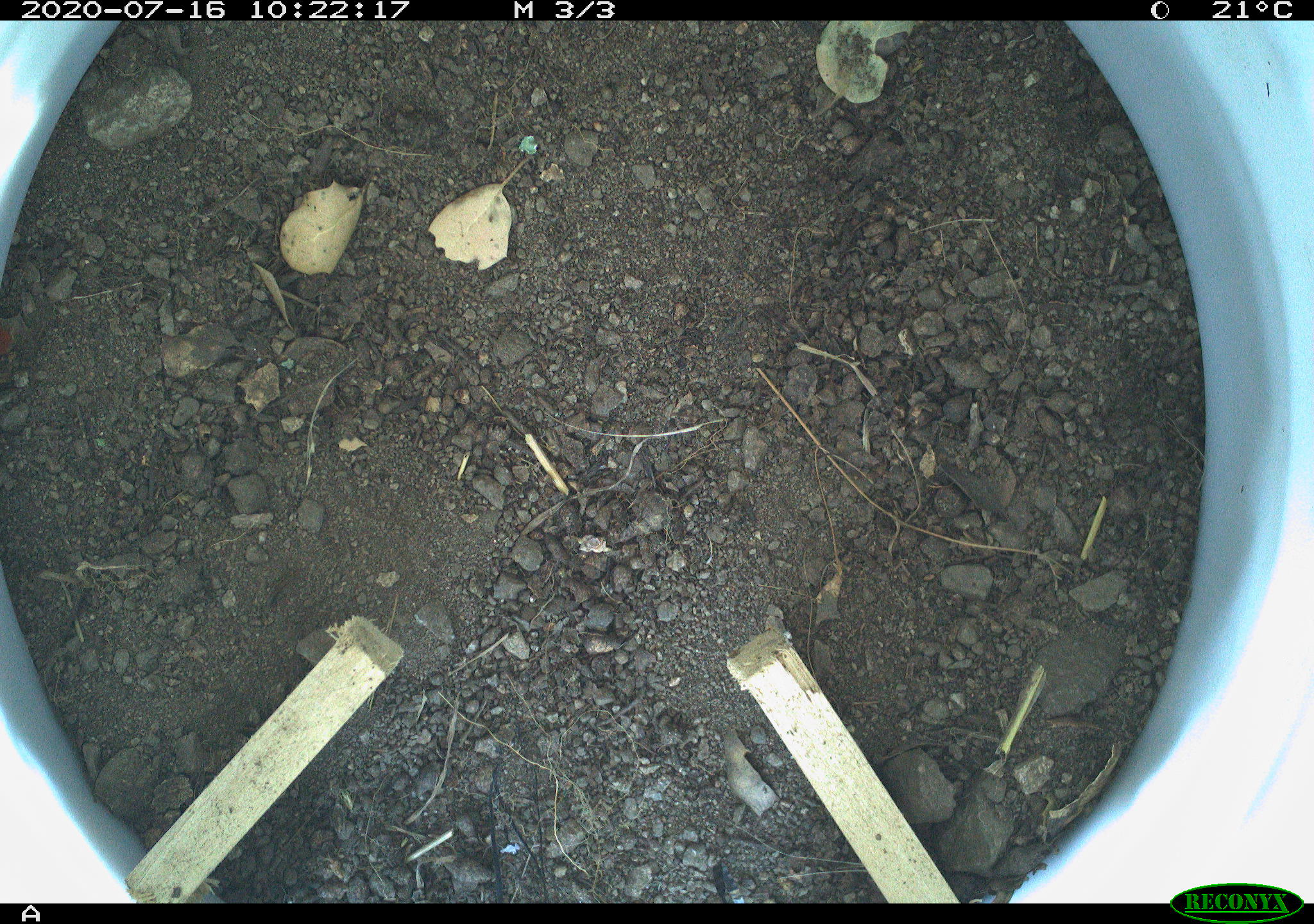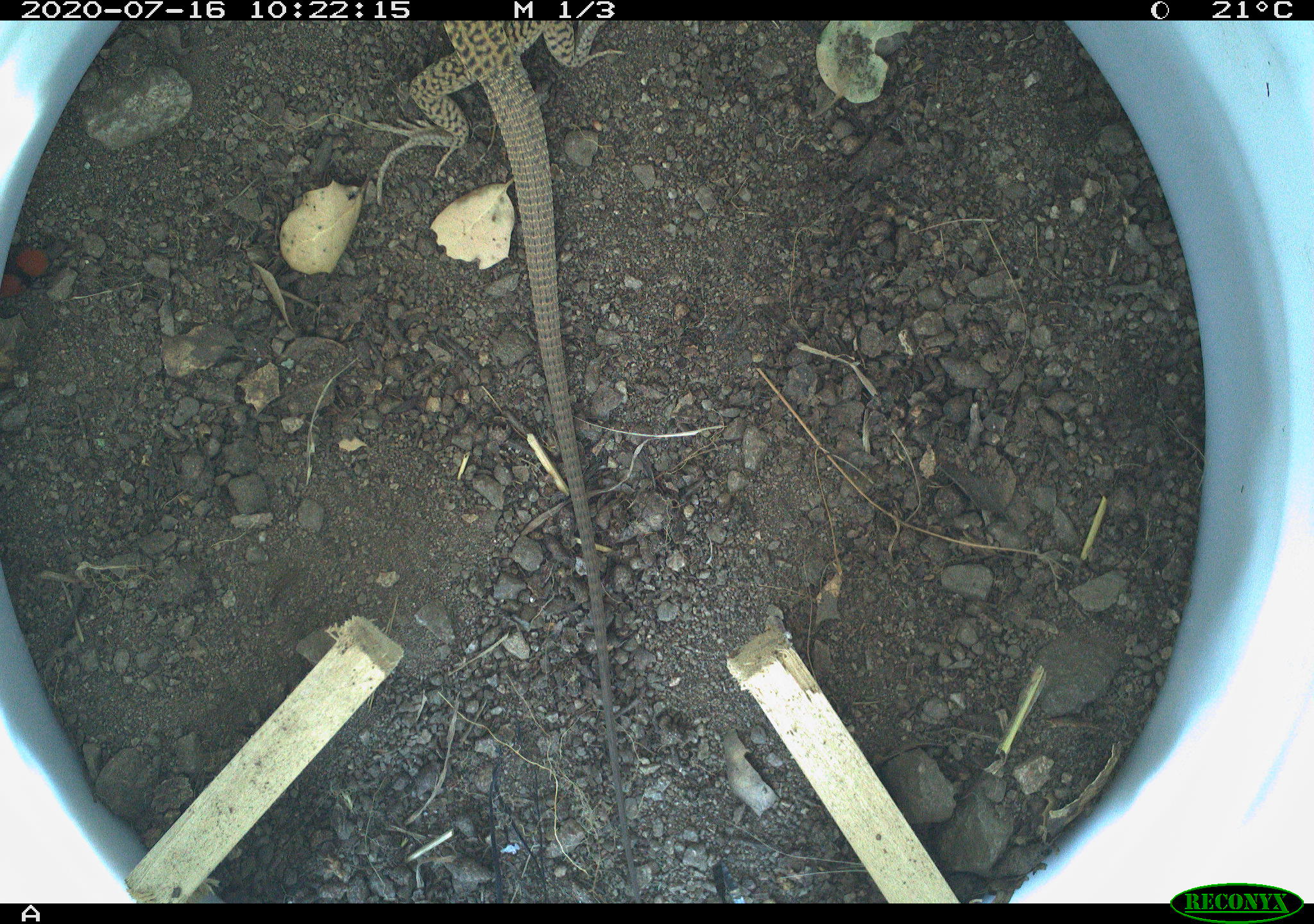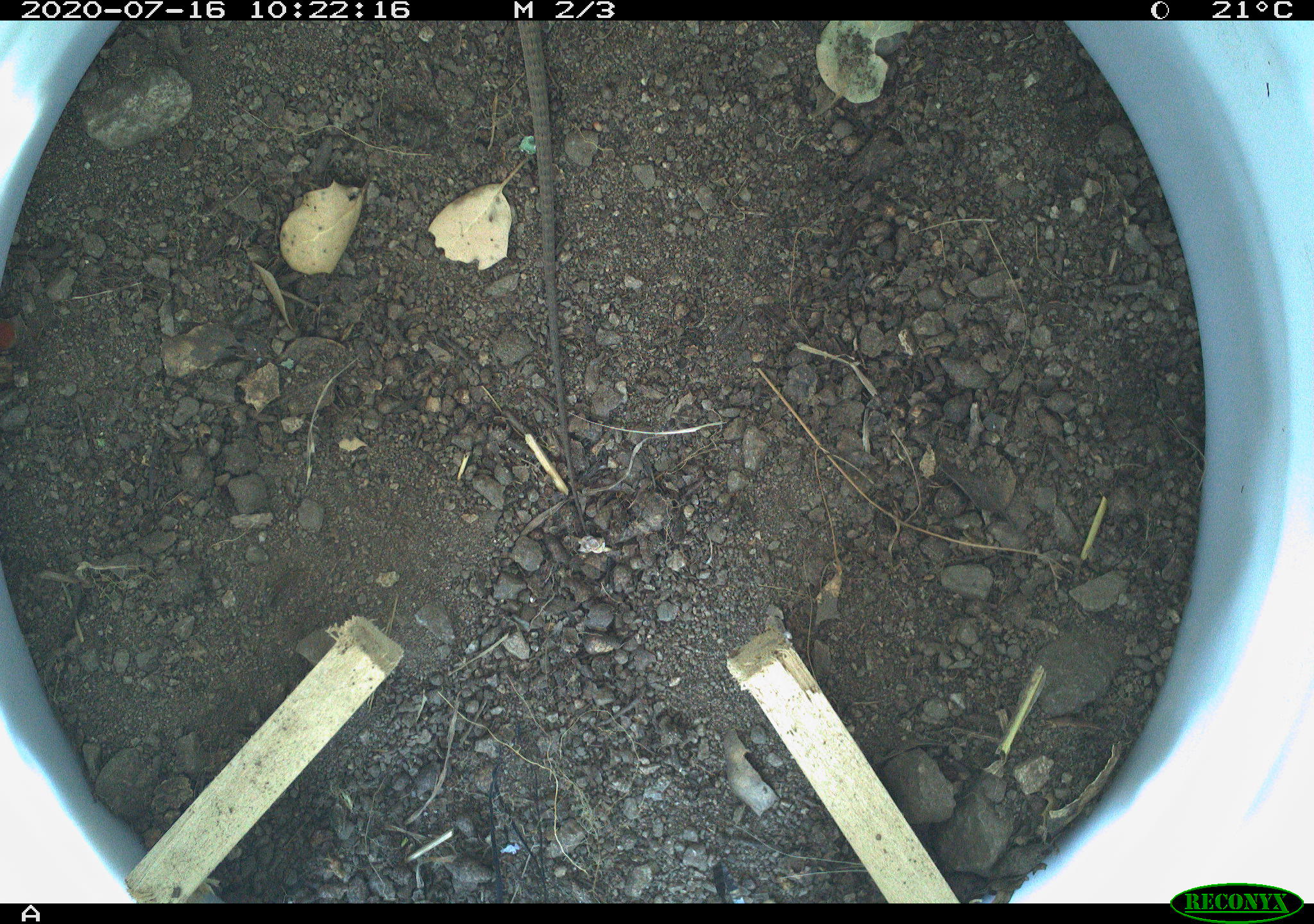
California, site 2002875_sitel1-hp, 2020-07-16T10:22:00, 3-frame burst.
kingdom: Animalia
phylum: Chordata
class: Reptilia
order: Squamata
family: Teiidae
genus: Aspidoscelis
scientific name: Aspidoscelis tigris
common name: western whiptail